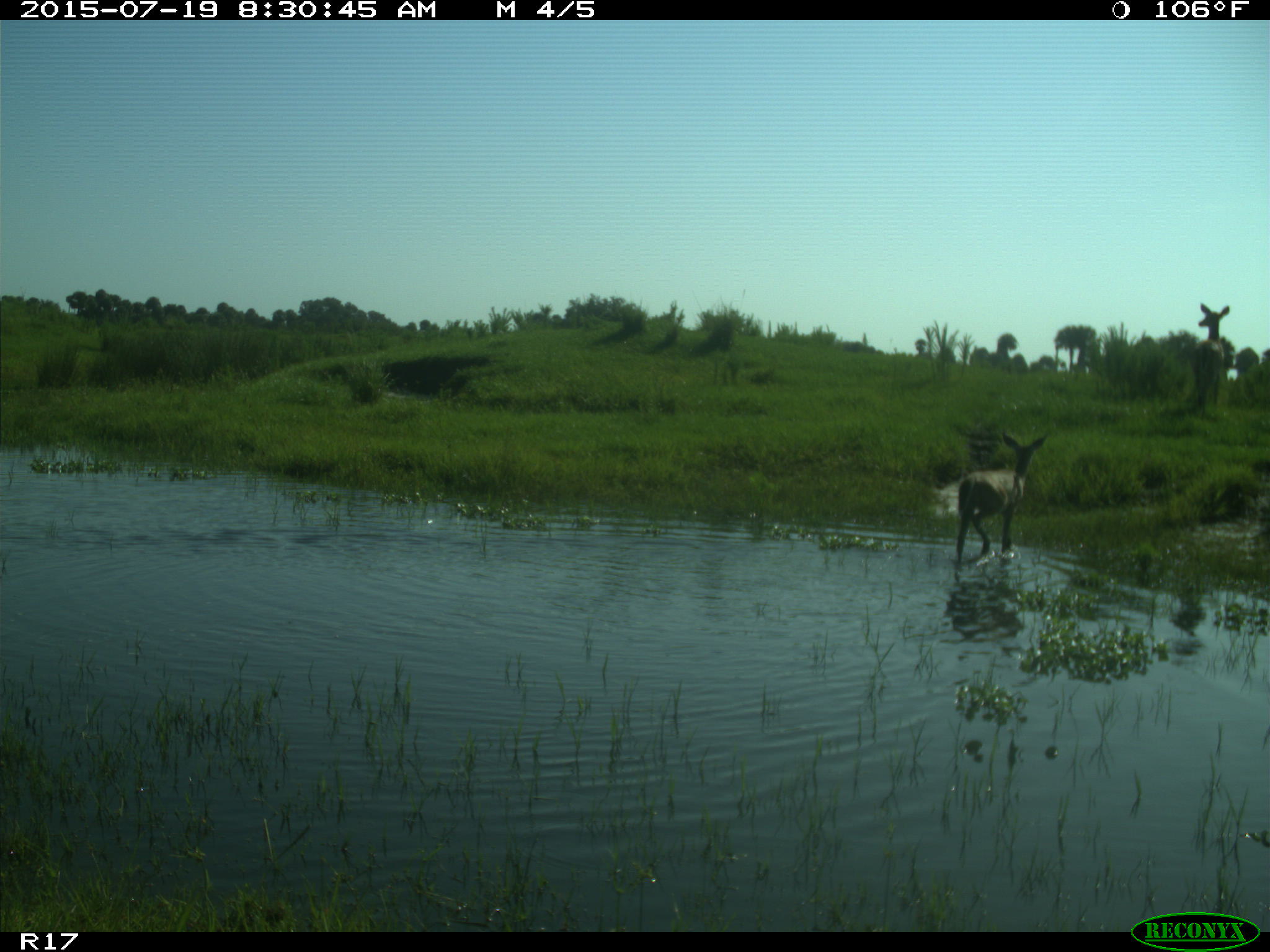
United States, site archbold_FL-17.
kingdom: Animalia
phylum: Chordata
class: Mammalia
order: Artiodactyla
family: Cervidae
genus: Odocoileus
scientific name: Odocoileus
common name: deer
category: unidentified deer